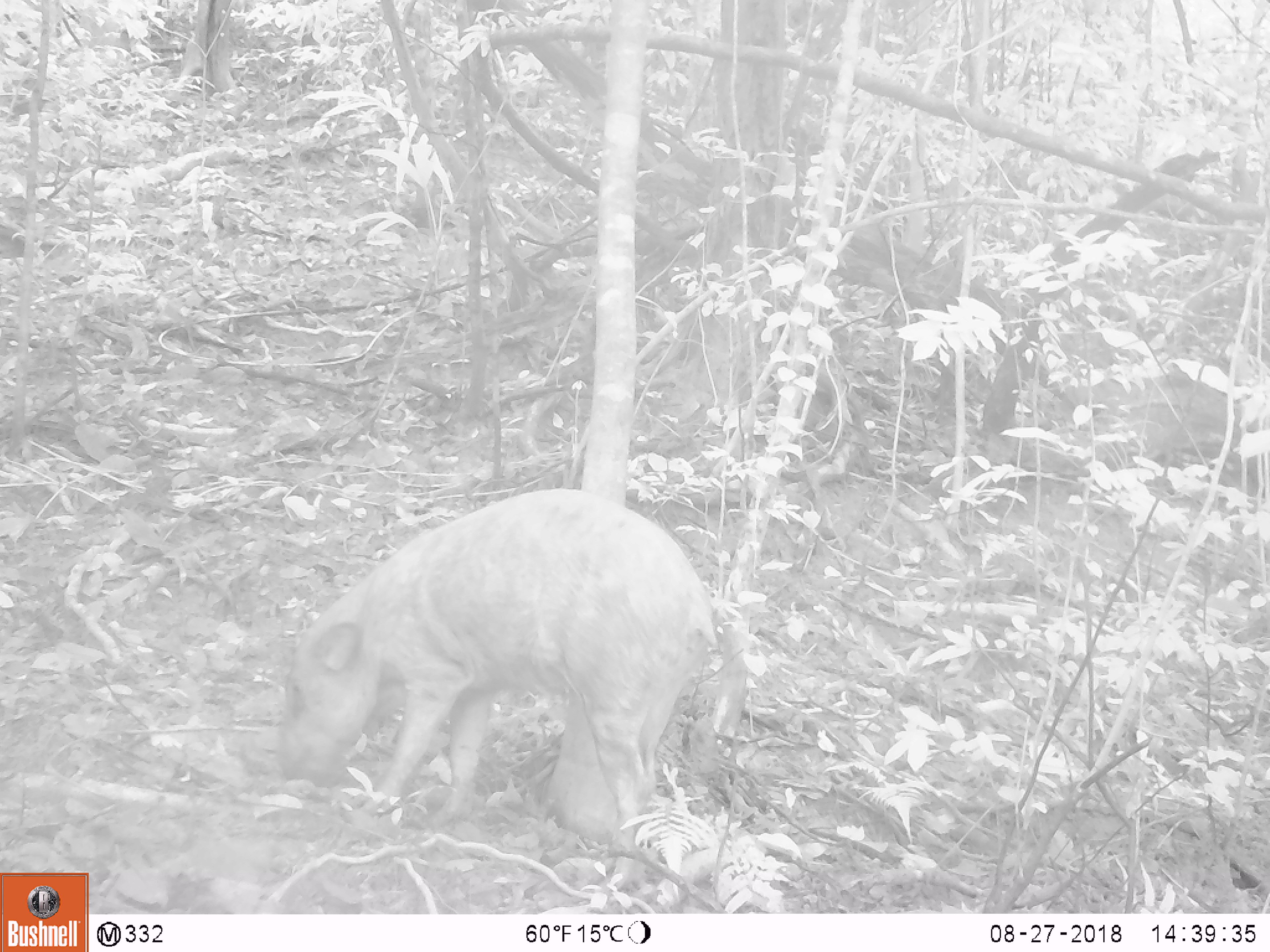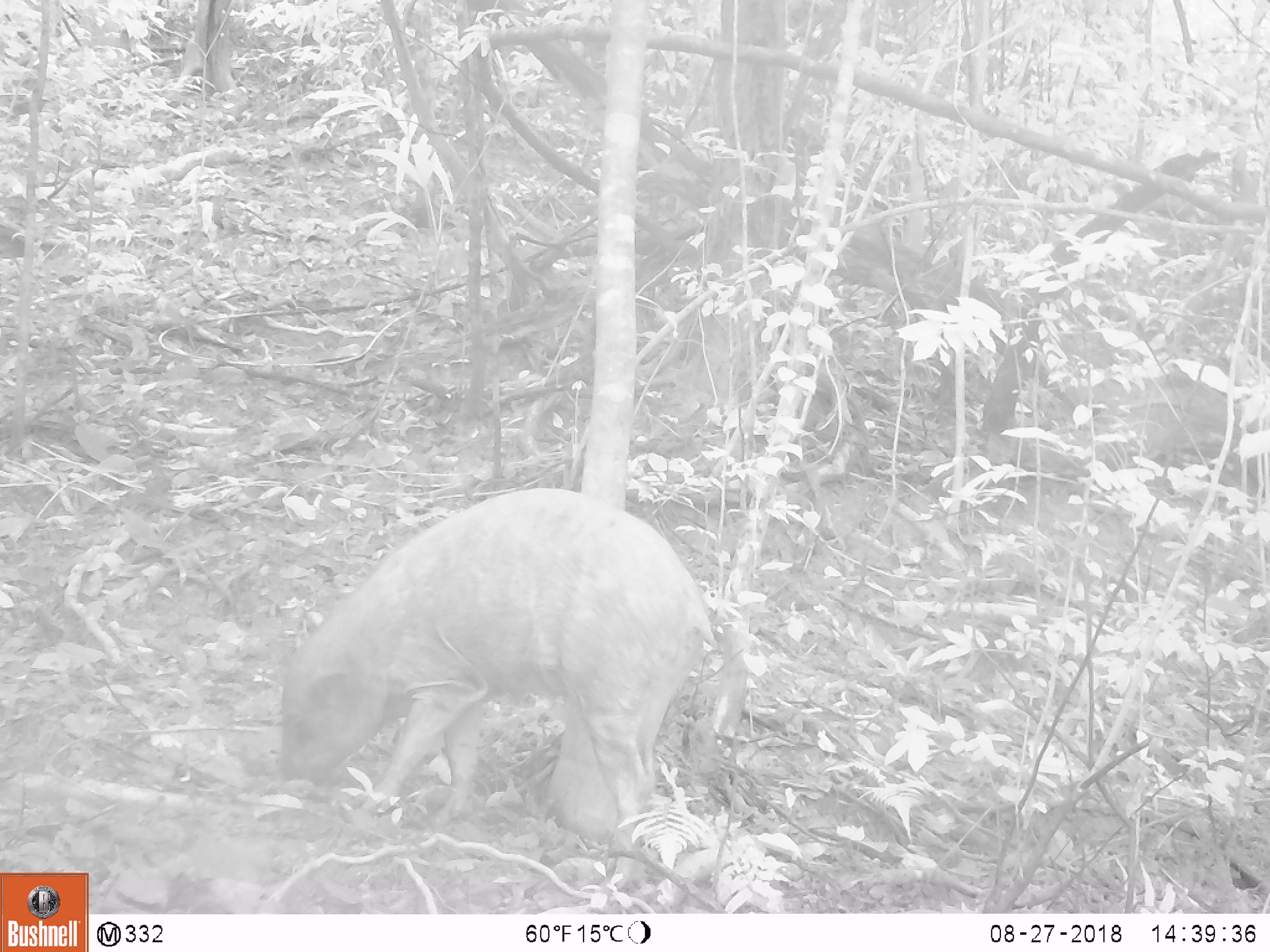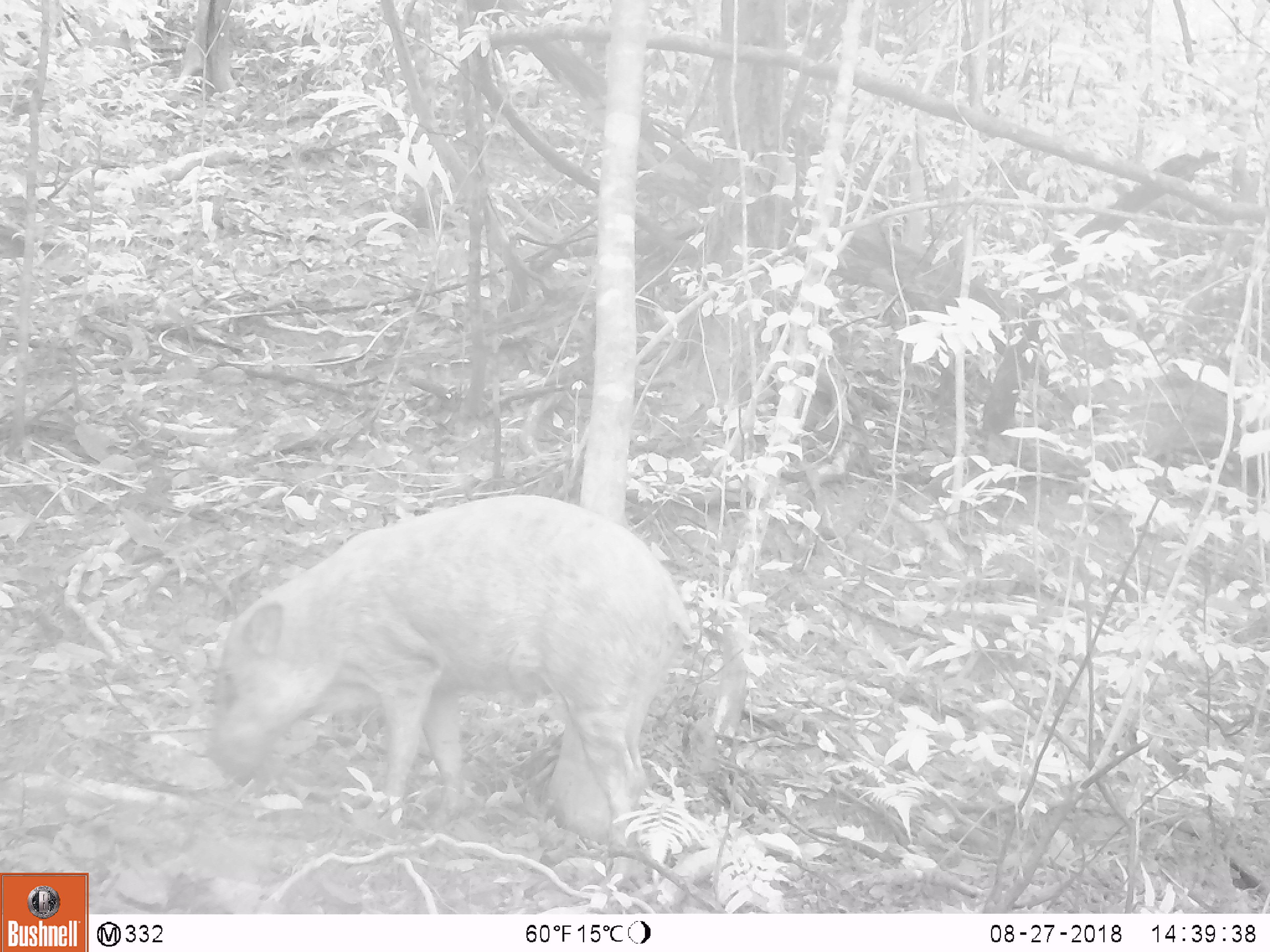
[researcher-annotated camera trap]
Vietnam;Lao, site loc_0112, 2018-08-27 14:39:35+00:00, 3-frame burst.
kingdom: Animalia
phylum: Chordata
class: Mammalia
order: Artiodactyla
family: Suidae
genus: Sus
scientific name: Sus scrofa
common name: eurasian wild pig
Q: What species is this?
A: Eurasian wild pig (Sus scrofa).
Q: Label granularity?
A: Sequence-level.